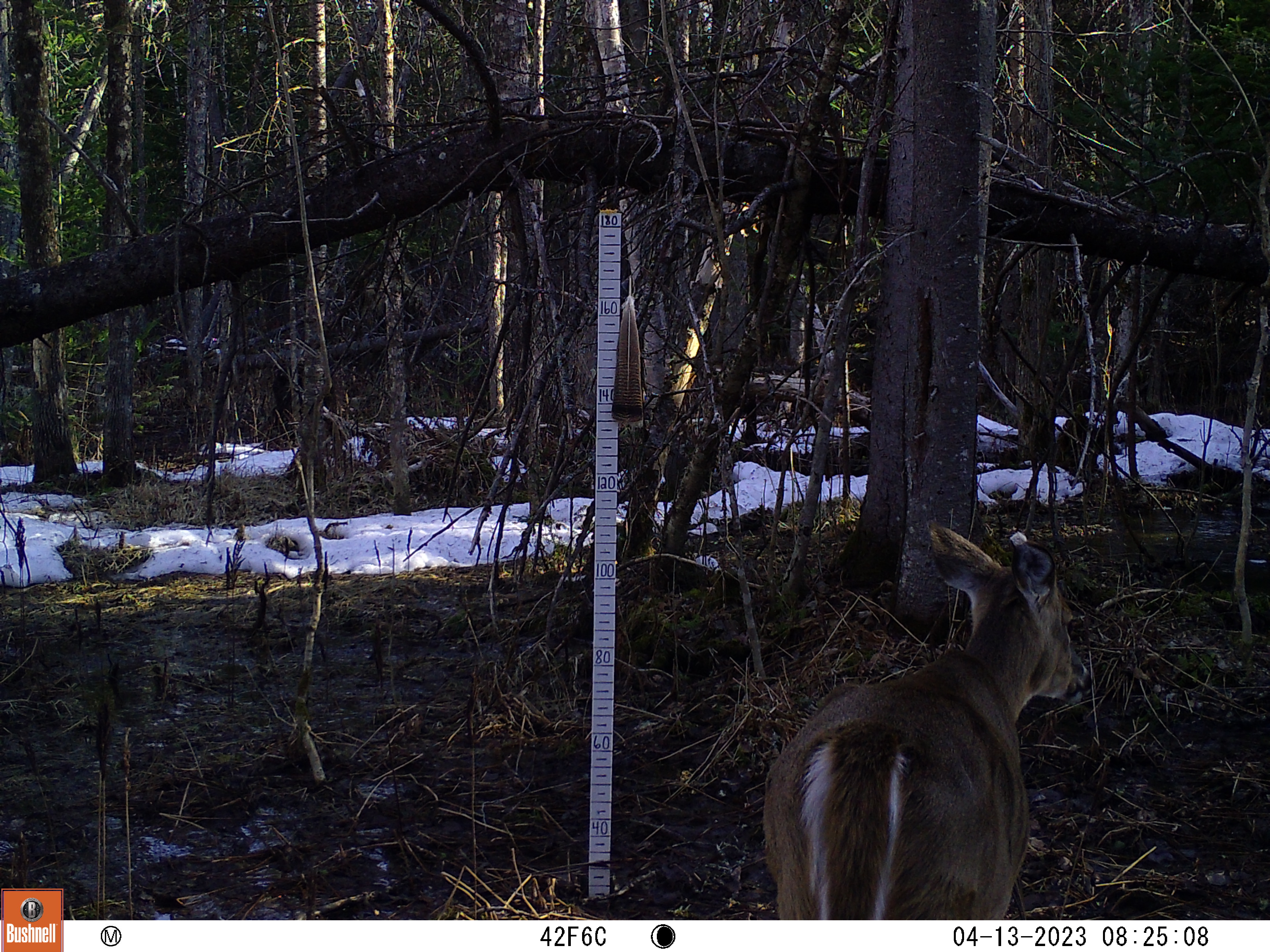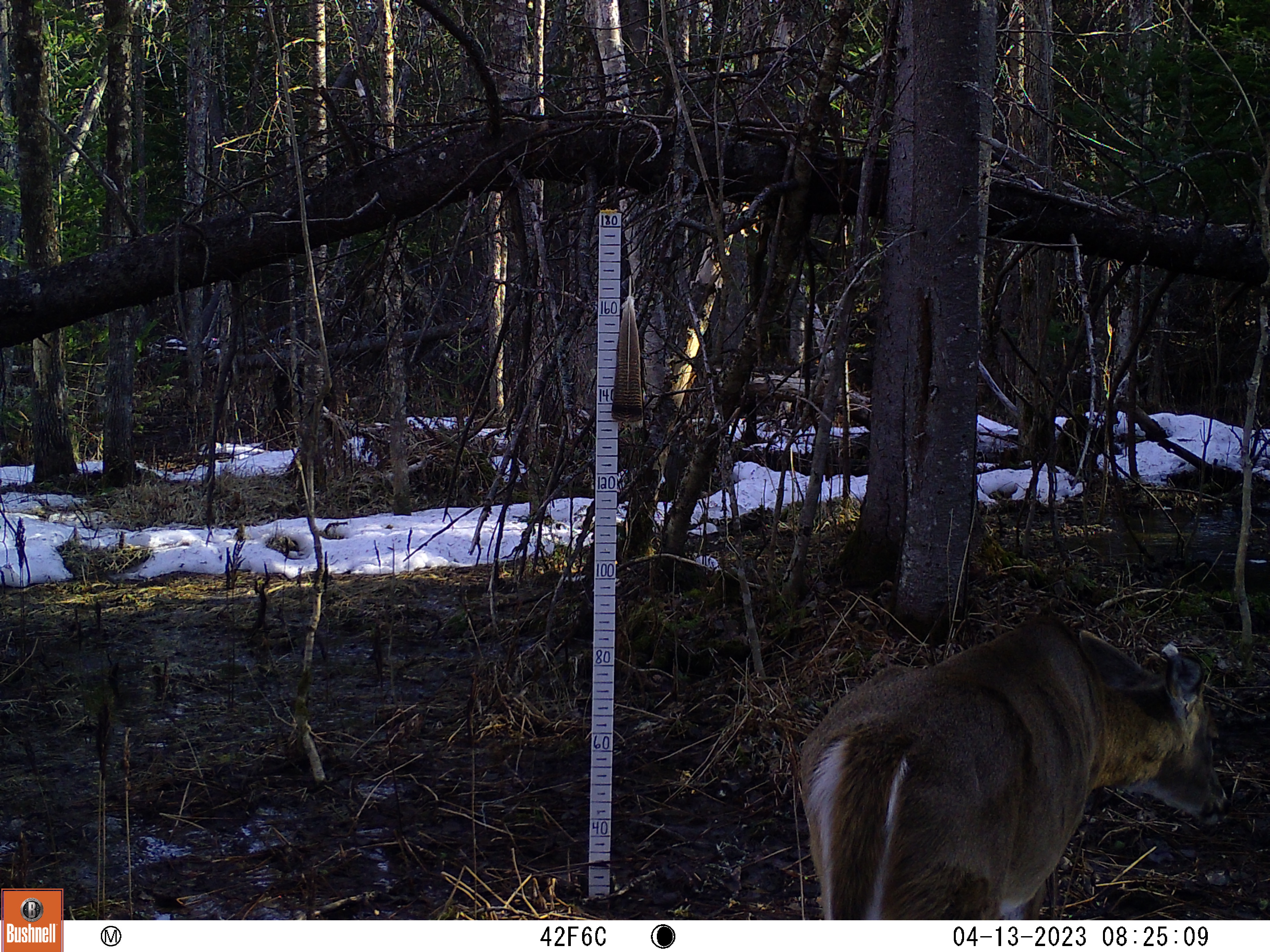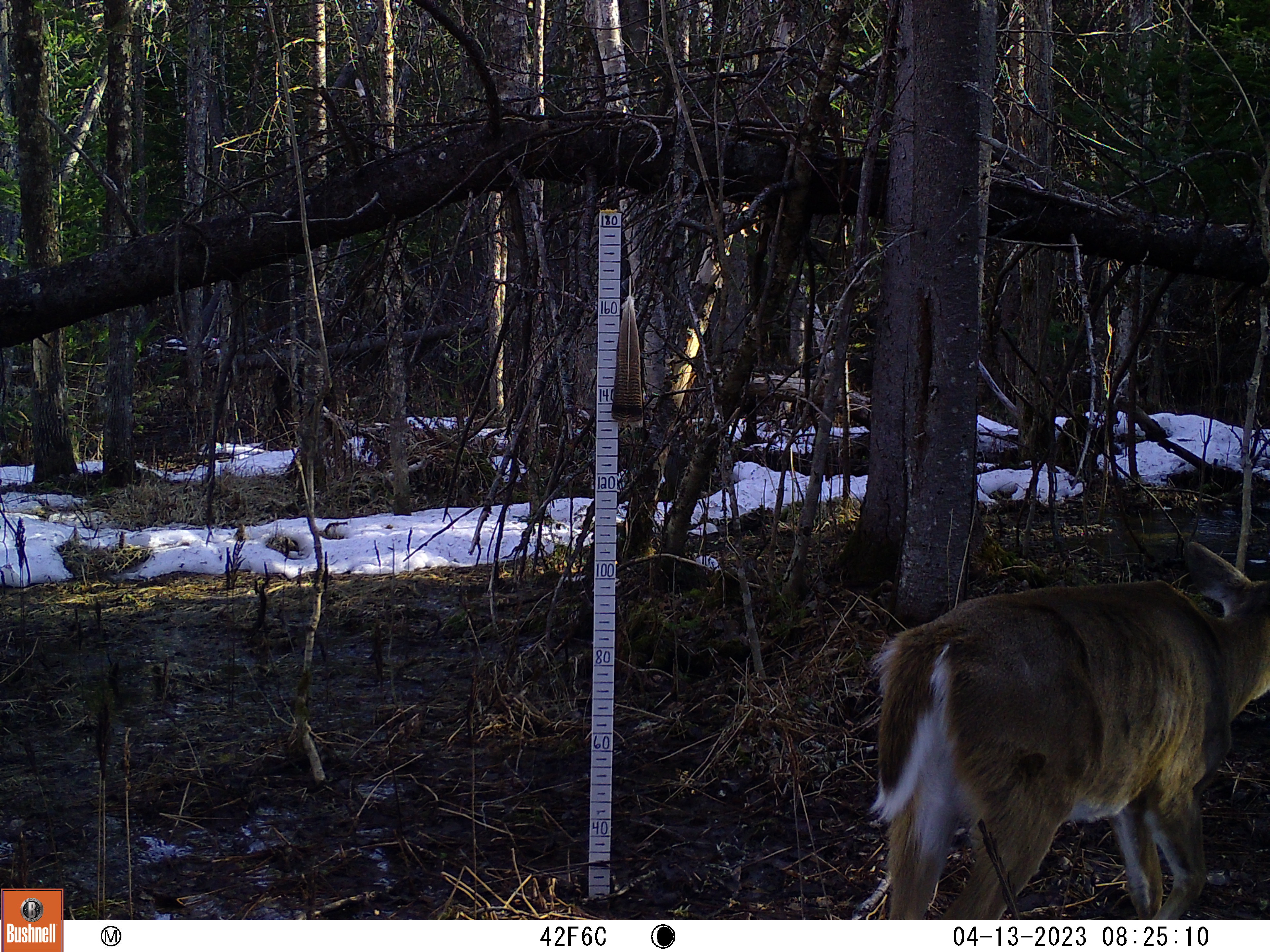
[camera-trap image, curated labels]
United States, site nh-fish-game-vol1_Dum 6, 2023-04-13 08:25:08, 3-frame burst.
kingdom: Animalia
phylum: Chordata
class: Mammalia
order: Artiodactyla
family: Cervidae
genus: Odocoileus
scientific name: Odocoileus virginianus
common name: white-tailed deer